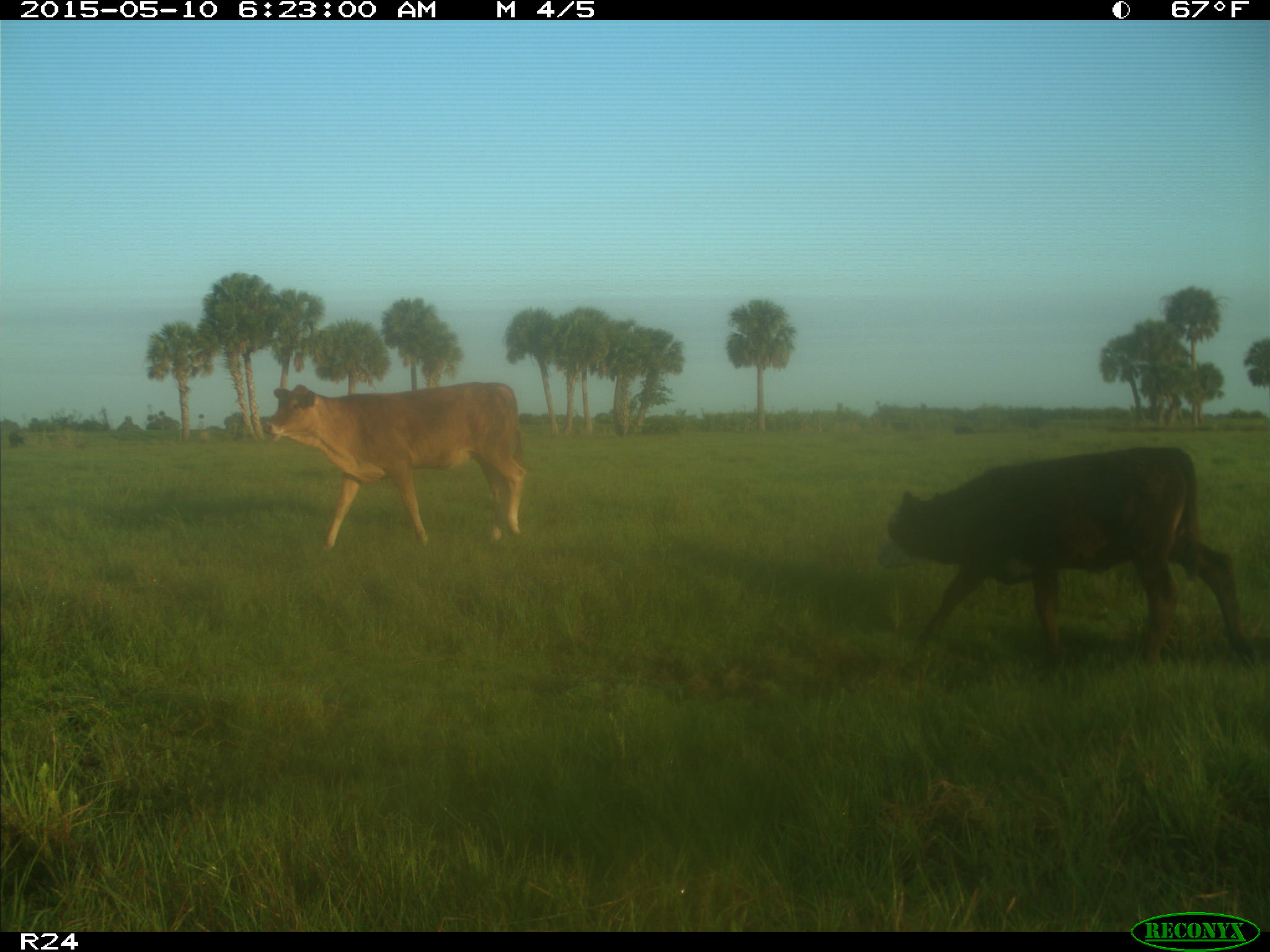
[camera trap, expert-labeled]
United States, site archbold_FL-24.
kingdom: Animalia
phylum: Chordata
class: Mammalia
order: Artiodactyla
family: Bovidae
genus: Bos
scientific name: Bos taurus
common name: domestic cow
Bos taurus (domestic cow).